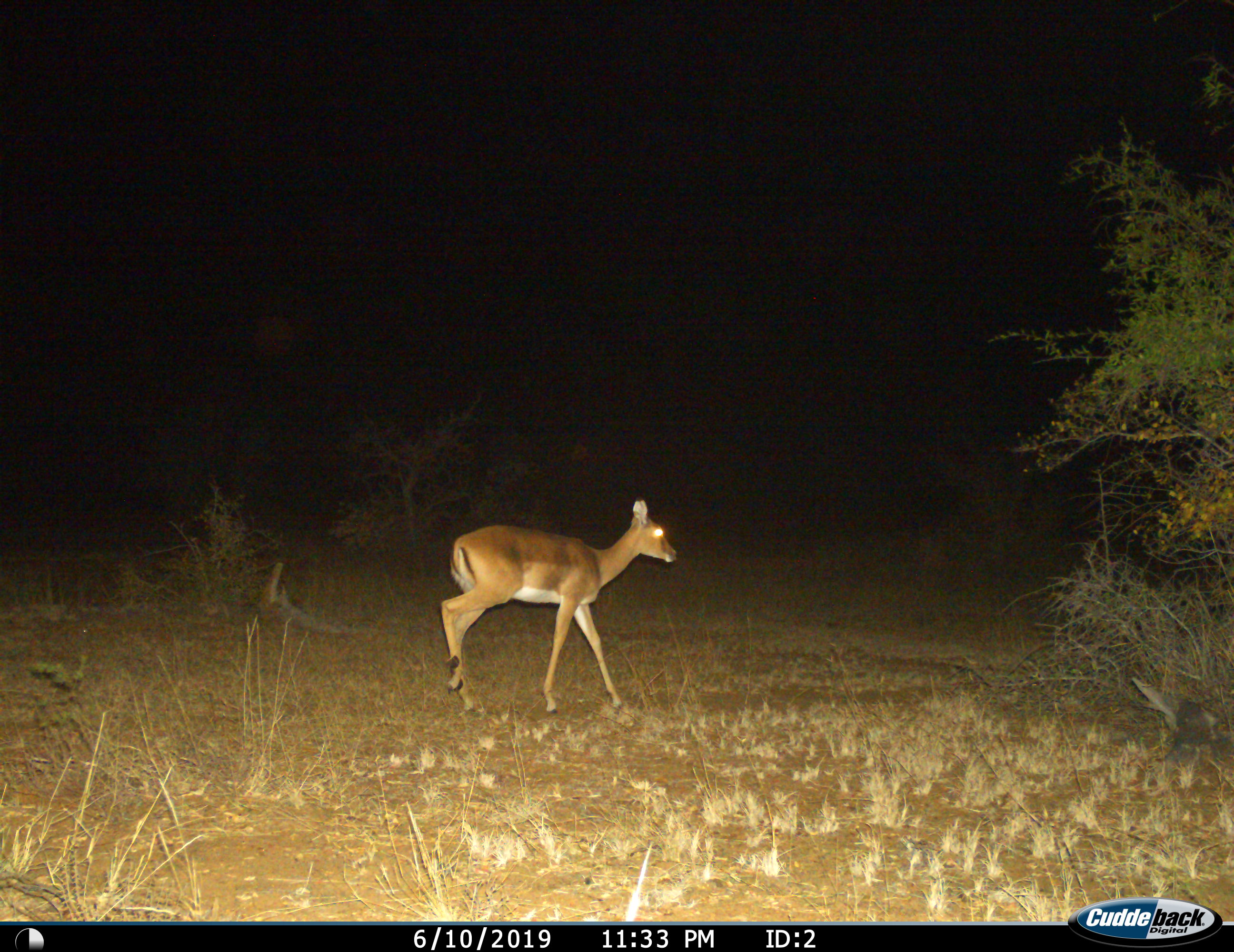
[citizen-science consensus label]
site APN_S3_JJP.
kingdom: Animalia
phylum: Chordata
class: Mammalia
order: Artiodactyla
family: Bovidae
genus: Aepyceros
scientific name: Aepyceros melampus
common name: impala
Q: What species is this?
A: Impala (Aepyceros melampus).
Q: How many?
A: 1.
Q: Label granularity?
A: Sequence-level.